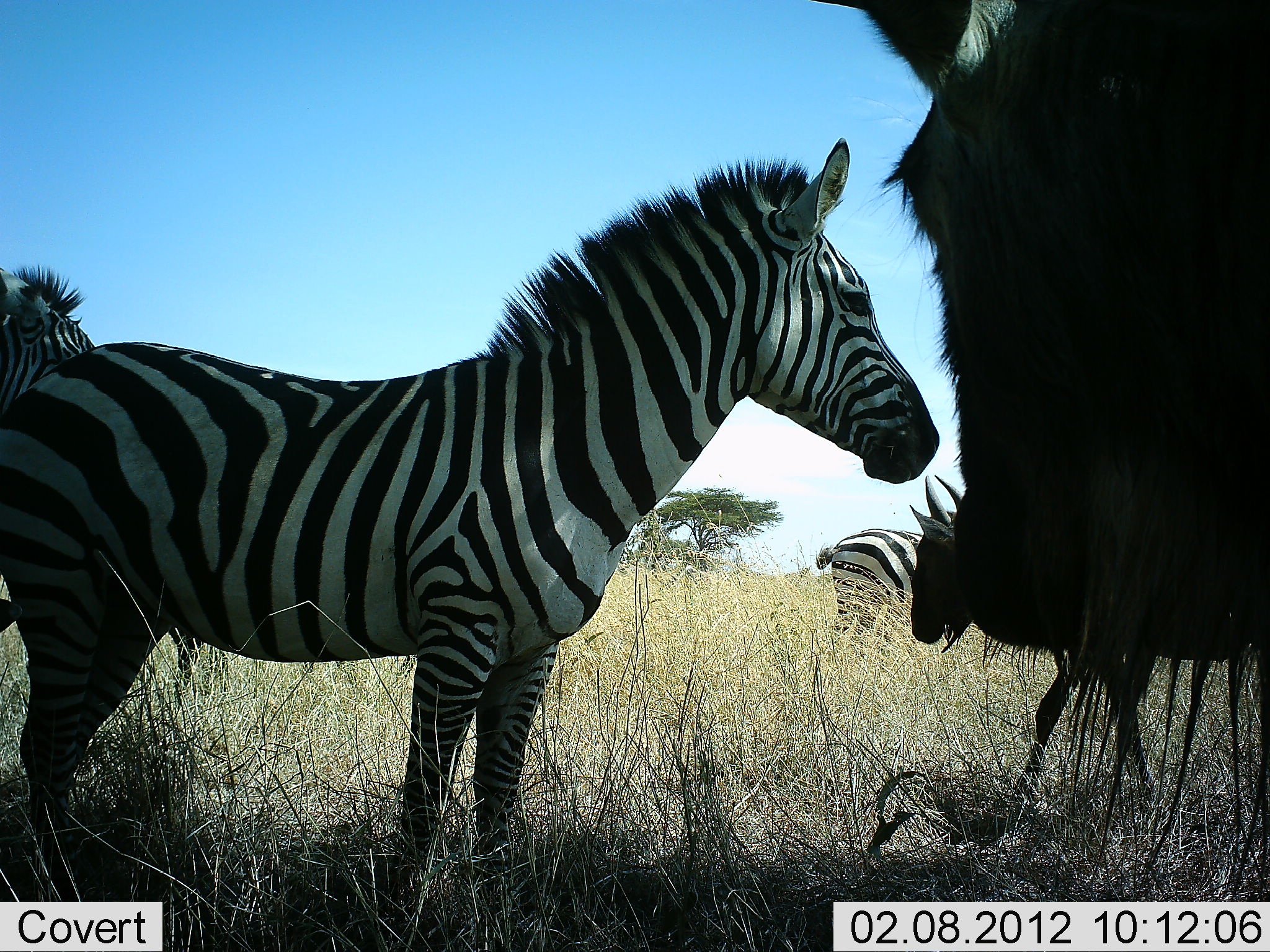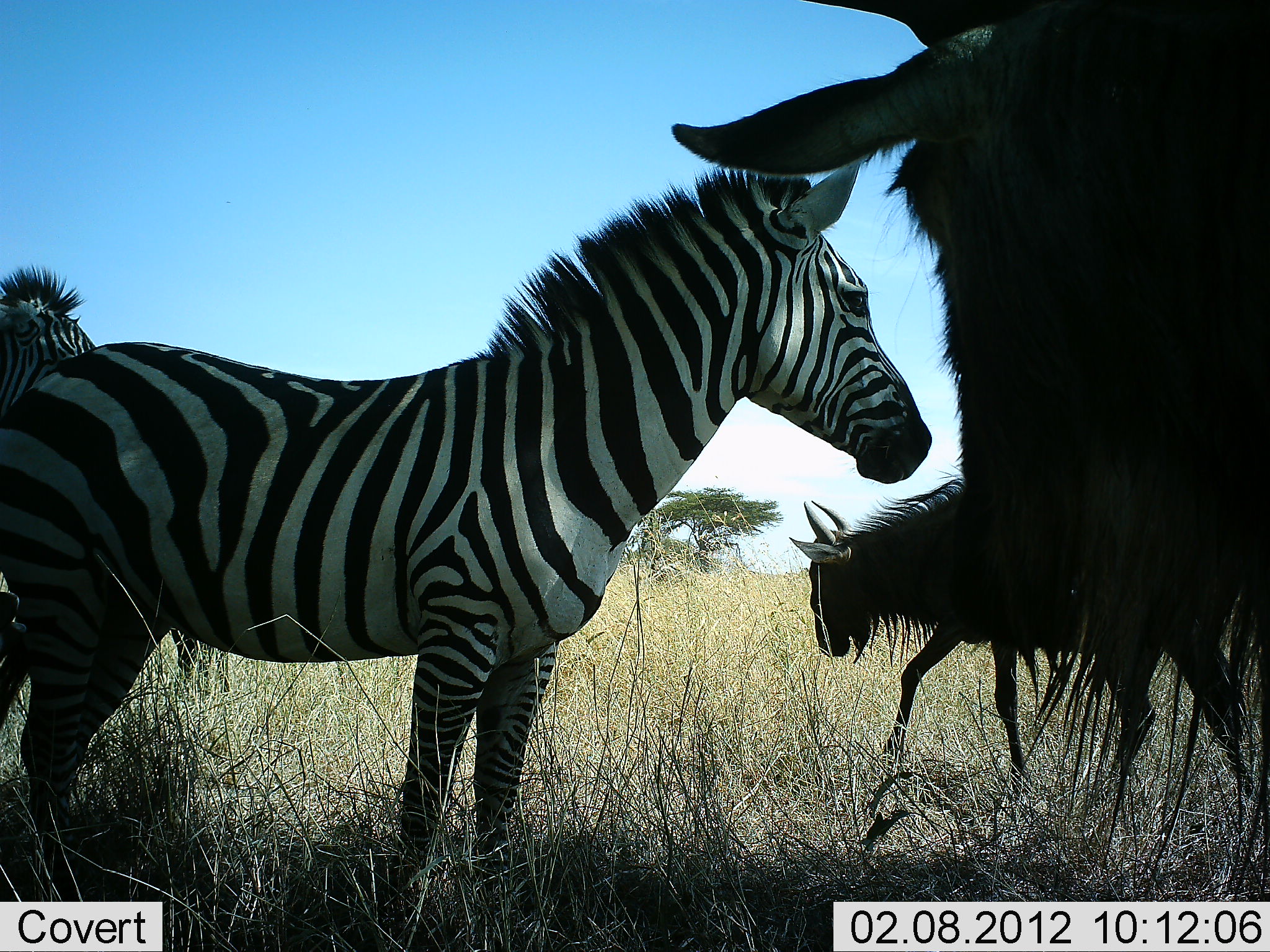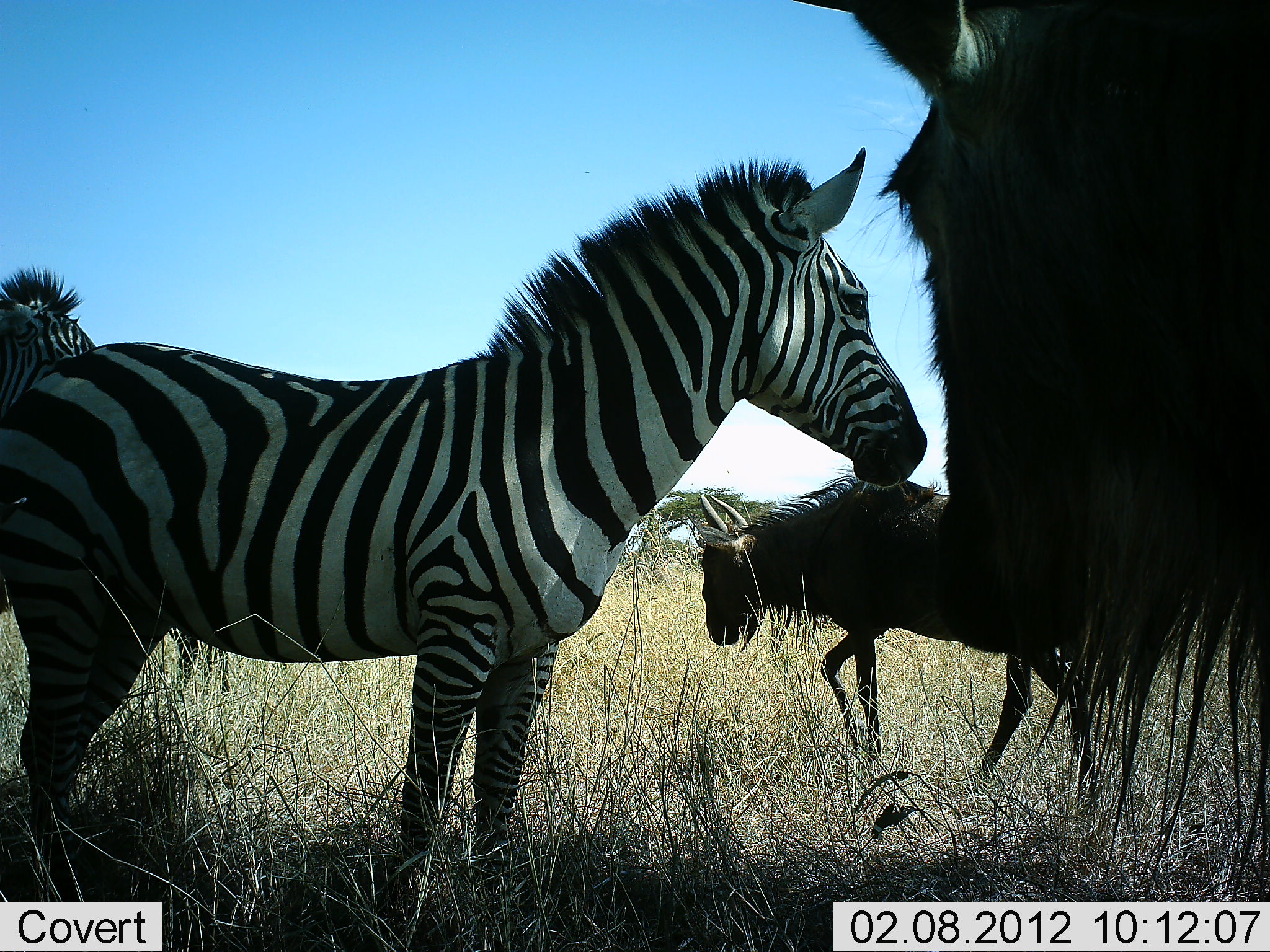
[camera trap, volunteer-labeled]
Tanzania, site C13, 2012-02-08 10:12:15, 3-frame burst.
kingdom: Animalia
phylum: Chordata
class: Mammalia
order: Artiodactyla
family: Bovidae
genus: Connochaetes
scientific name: Connochaetes taurinus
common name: blue wildebeest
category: wildebeest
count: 2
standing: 84%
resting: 0%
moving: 92%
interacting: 0%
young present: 0%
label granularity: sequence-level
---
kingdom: Animalia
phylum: Chordata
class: Mammalia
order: Perissodactyla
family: Equidae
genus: Equus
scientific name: Equus quagga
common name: plains zebra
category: zebra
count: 2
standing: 97%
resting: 3%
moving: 7%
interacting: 3%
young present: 0%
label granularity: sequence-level